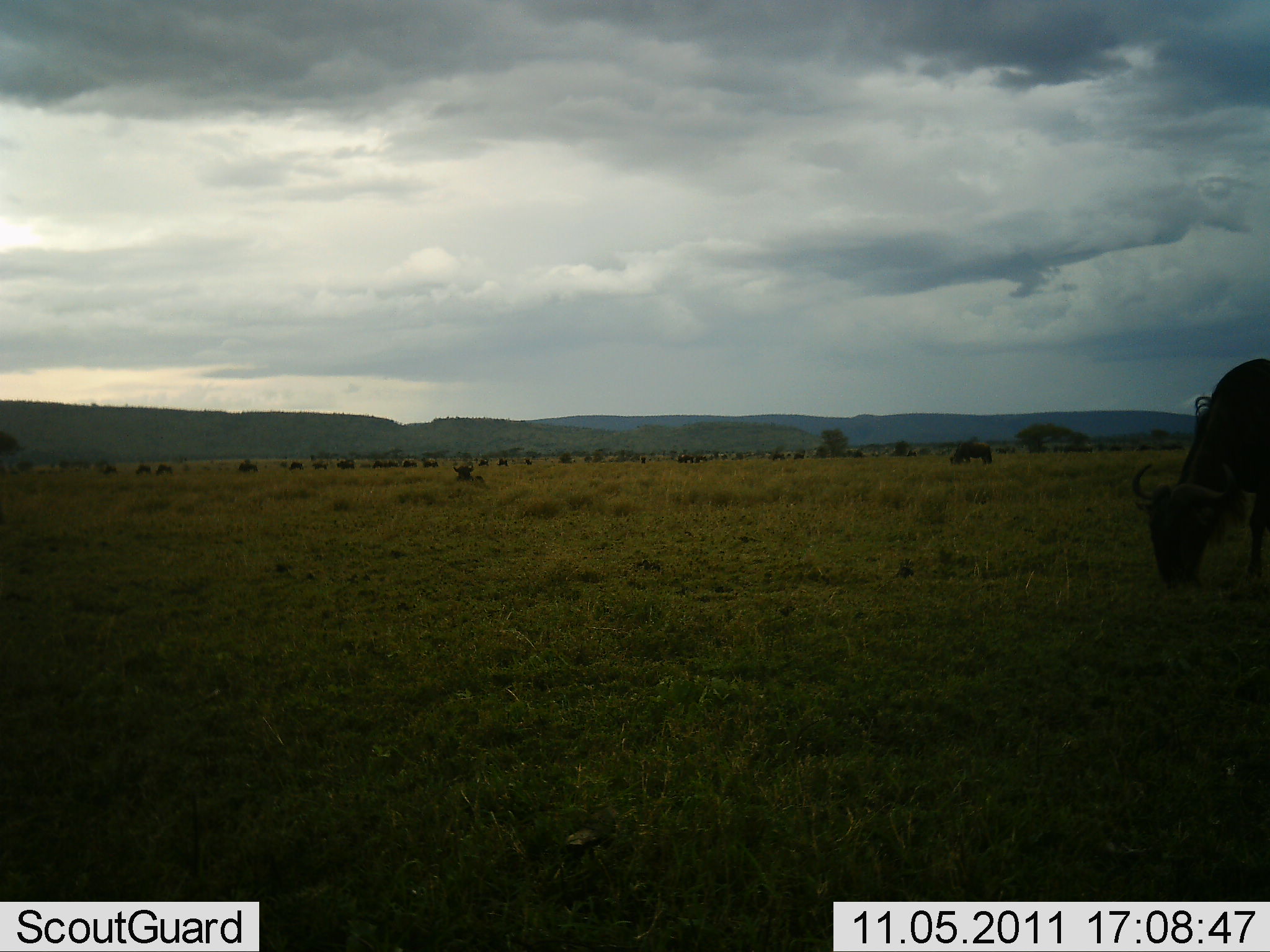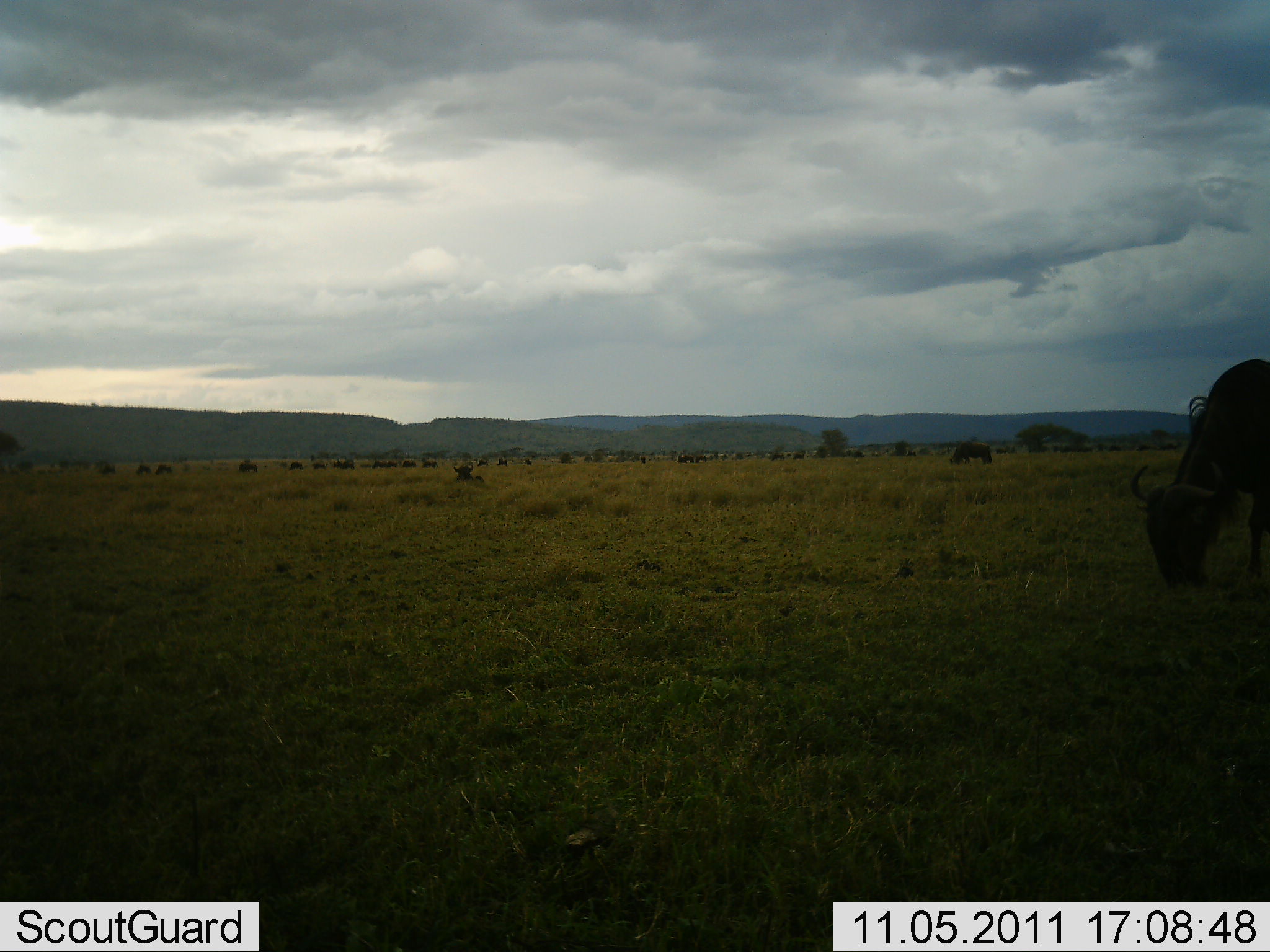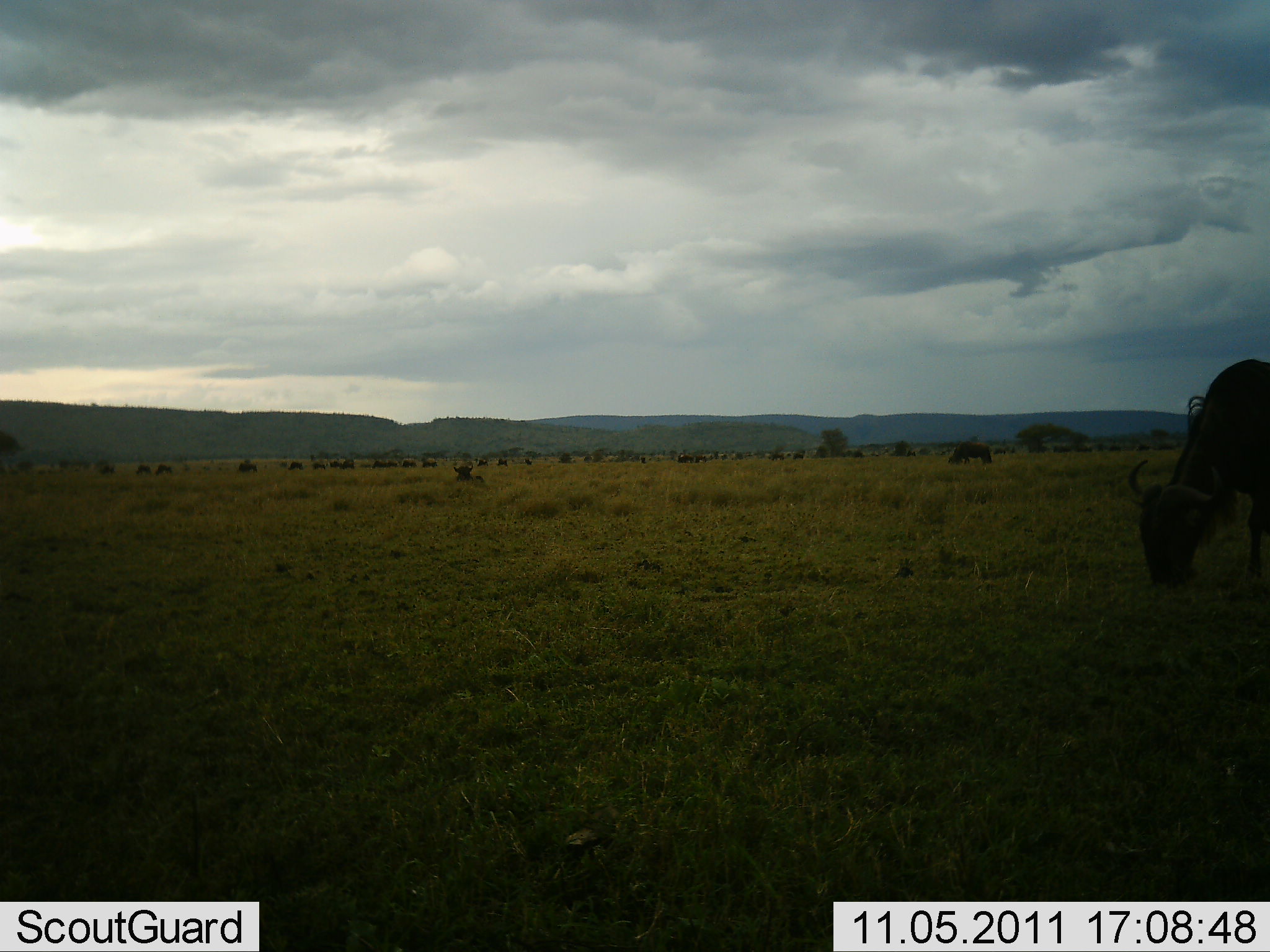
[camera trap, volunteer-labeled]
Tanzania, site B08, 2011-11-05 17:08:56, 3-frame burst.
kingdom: Animalia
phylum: Chordata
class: Mammalia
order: Artiodactyla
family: Bovidae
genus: Connochaetes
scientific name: Connochaetes taurinus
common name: blue wildebeest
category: wildebeest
Wildebeest (blue wildebeest) (Connochaetes taurinus), count 2. Behavior (volunteer vote fractions): standing 33%, resting 0%, moving 17%, interacting 0%. Young present (vote fraction): 0%. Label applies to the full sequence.